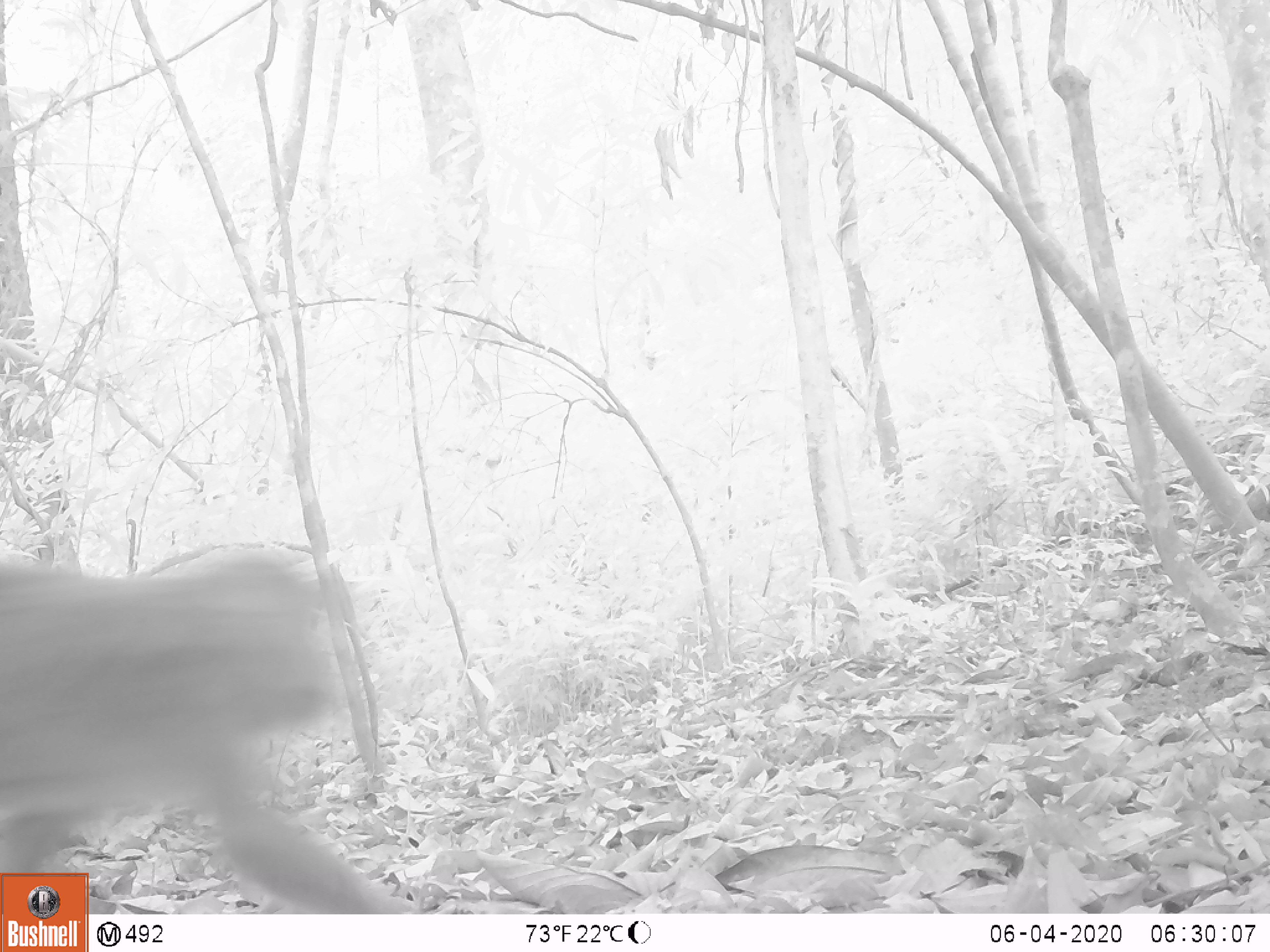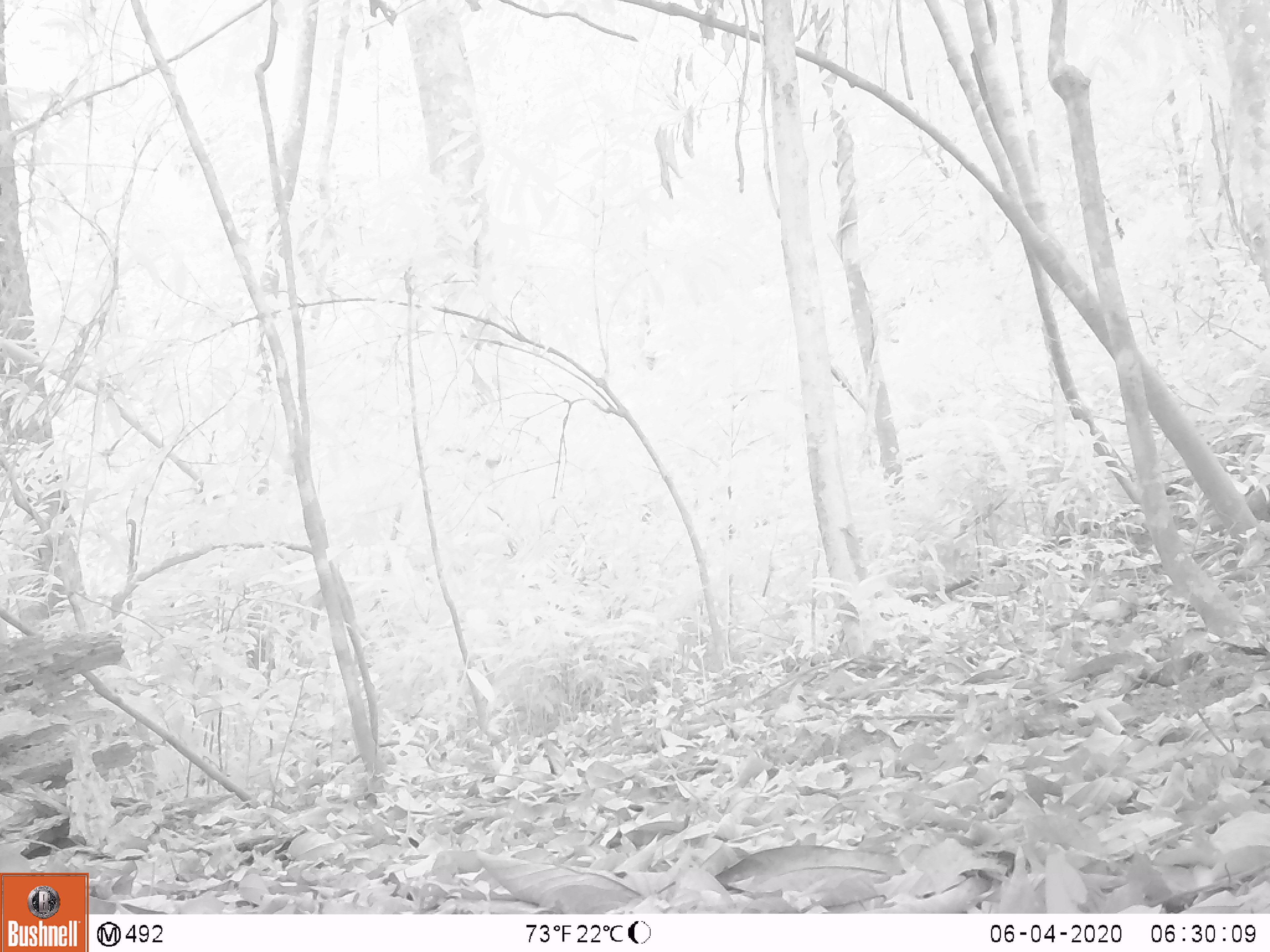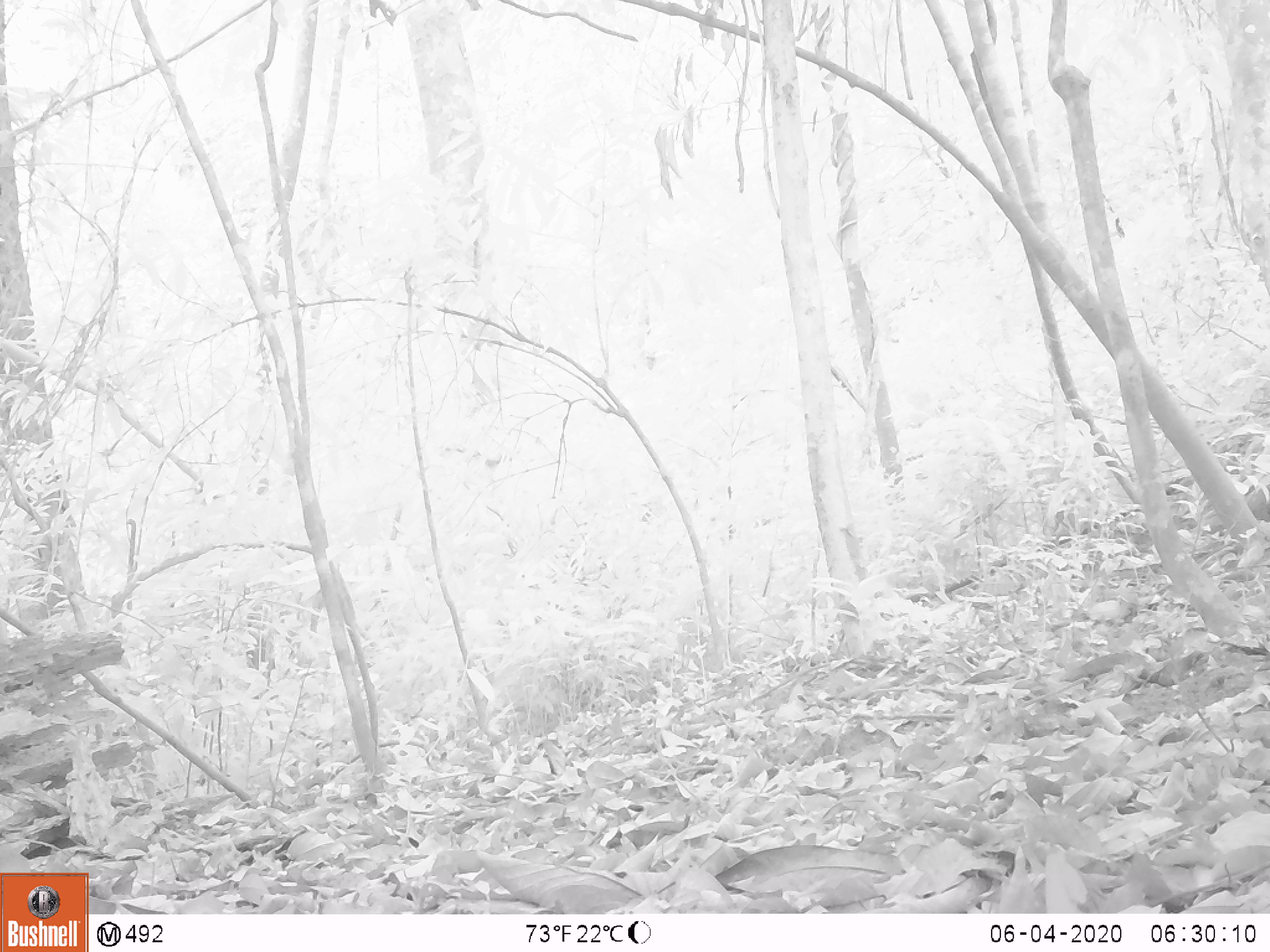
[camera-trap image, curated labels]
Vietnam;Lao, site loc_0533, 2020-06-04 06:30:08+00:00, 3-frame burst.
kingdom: Animalia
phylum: Chordata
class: Mammalia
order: Primates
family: Cercopithecidae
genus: Macaca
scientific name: Macaca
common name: macaques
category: assam or rhesus macaque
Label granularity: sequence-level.